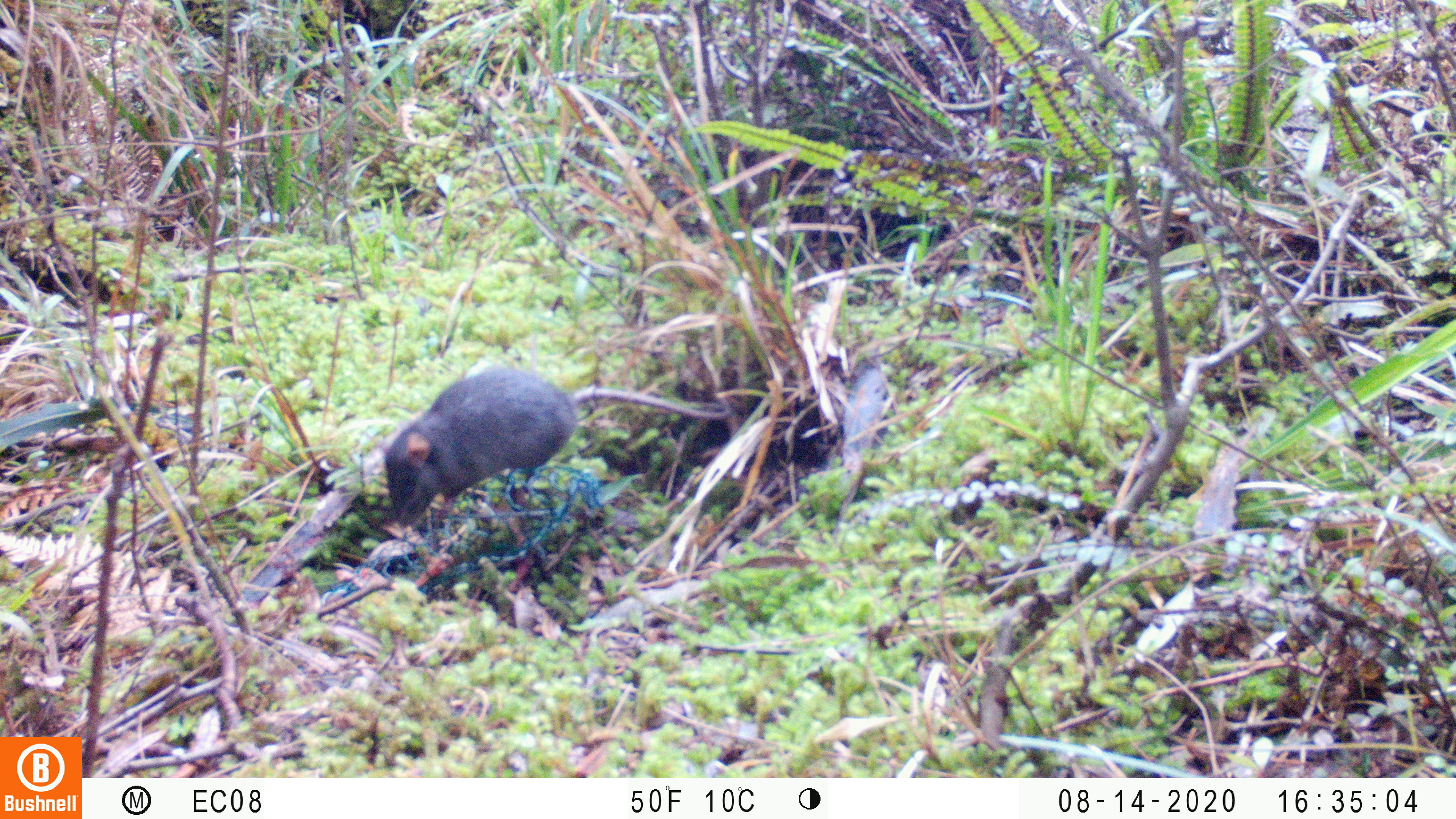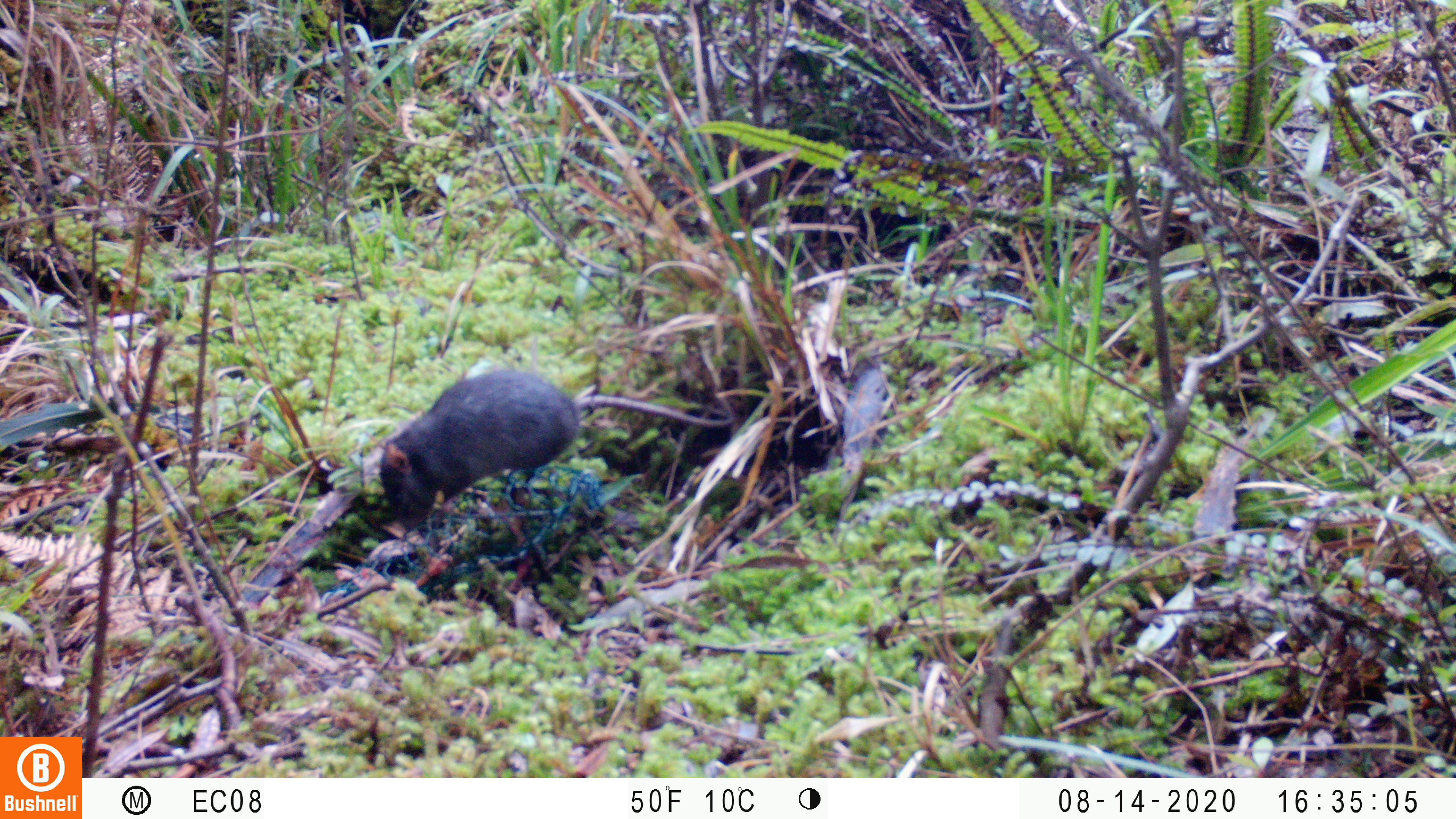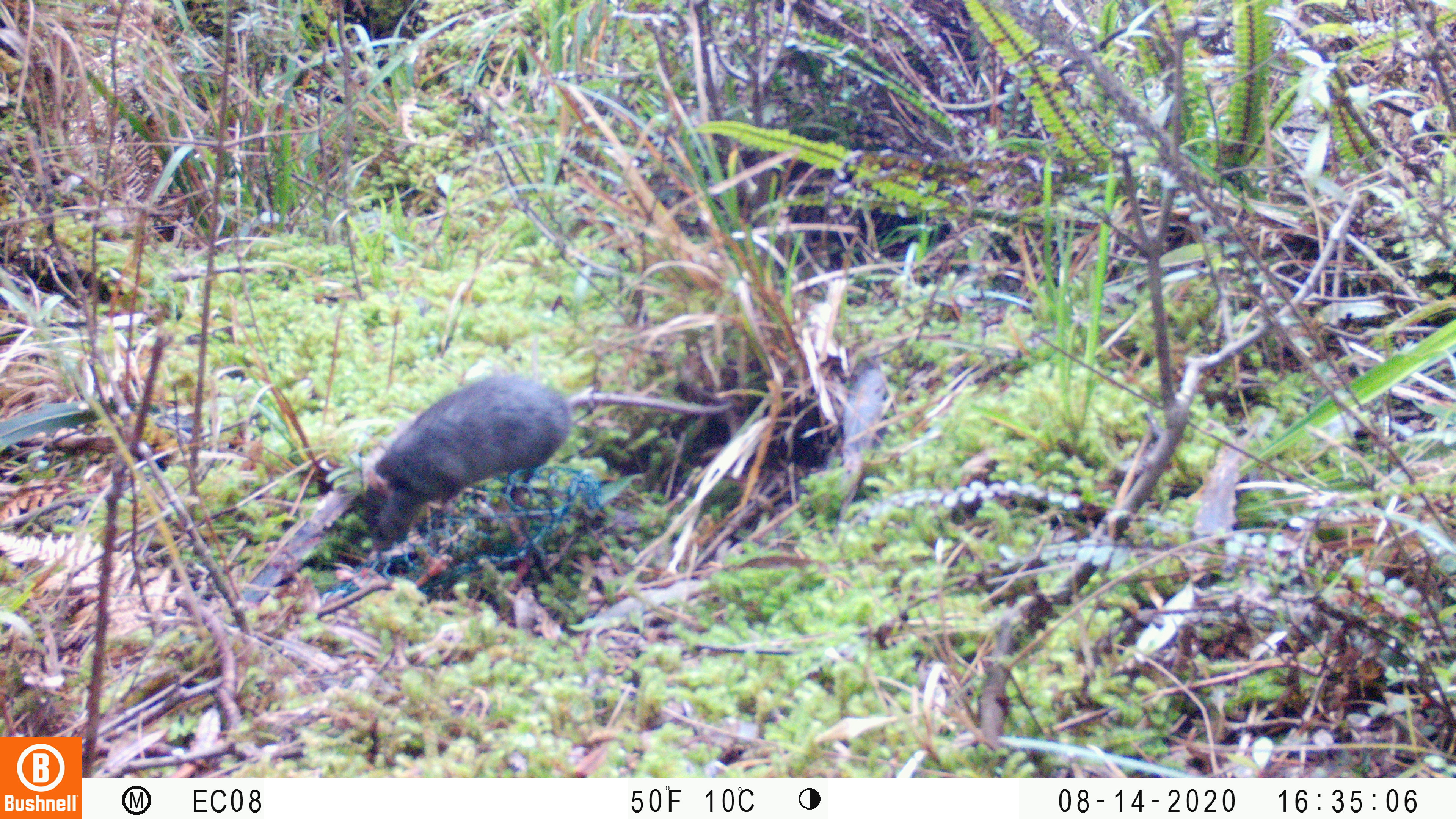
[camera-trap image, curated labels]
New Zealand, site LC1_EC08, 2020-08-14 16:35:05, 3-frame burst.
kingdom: Animalia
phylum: Chordata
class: Mammalia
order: Rodentia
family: Muridae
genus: Rattus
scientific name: Rattus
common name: rat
Rat (Rattus).